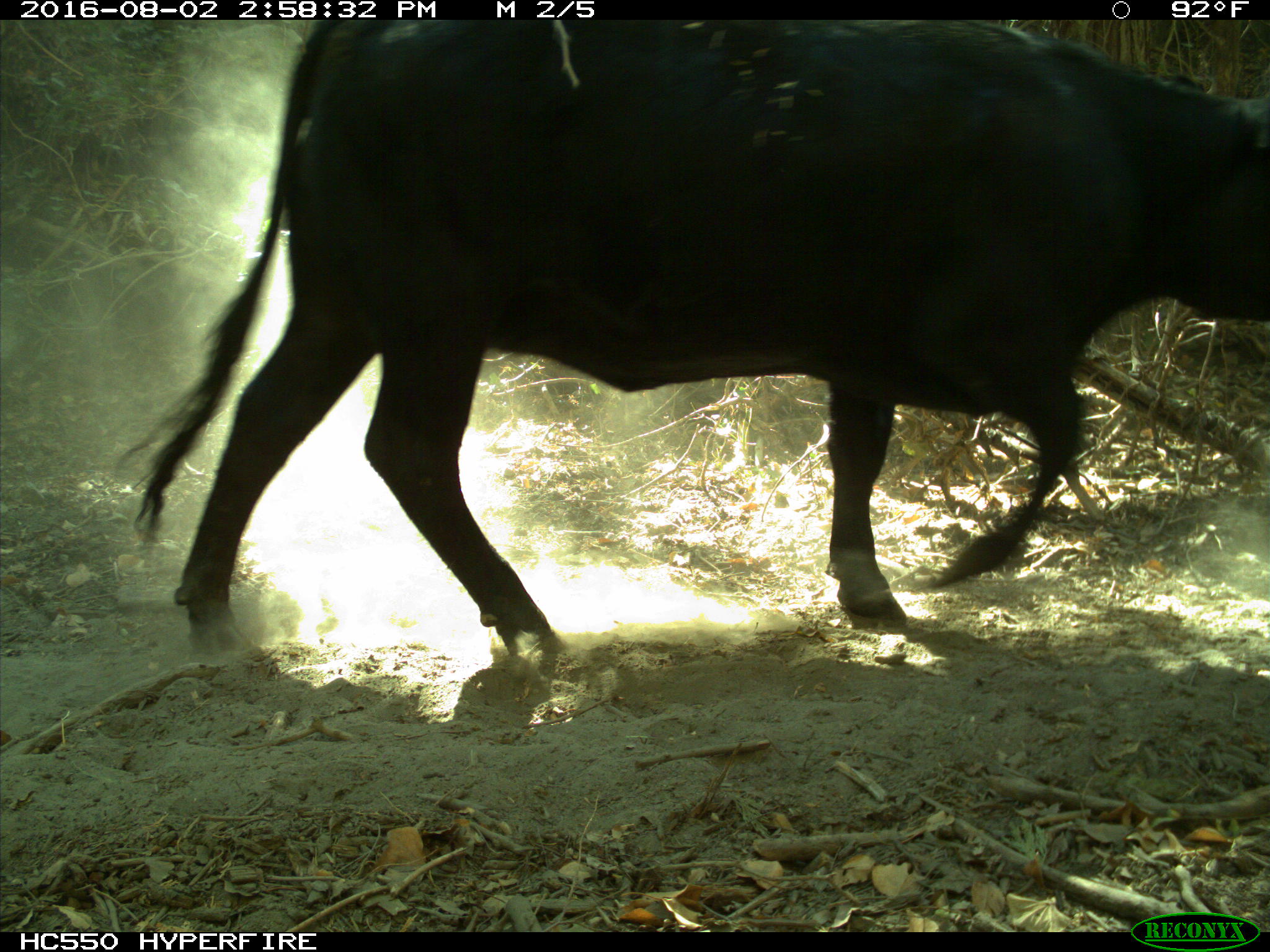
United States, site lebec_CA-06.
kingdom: Animalia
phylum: Chordata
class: Mammalia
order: Artiodactyla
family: Bovidae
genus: Bos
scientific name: Bos taurus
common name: domestic cow